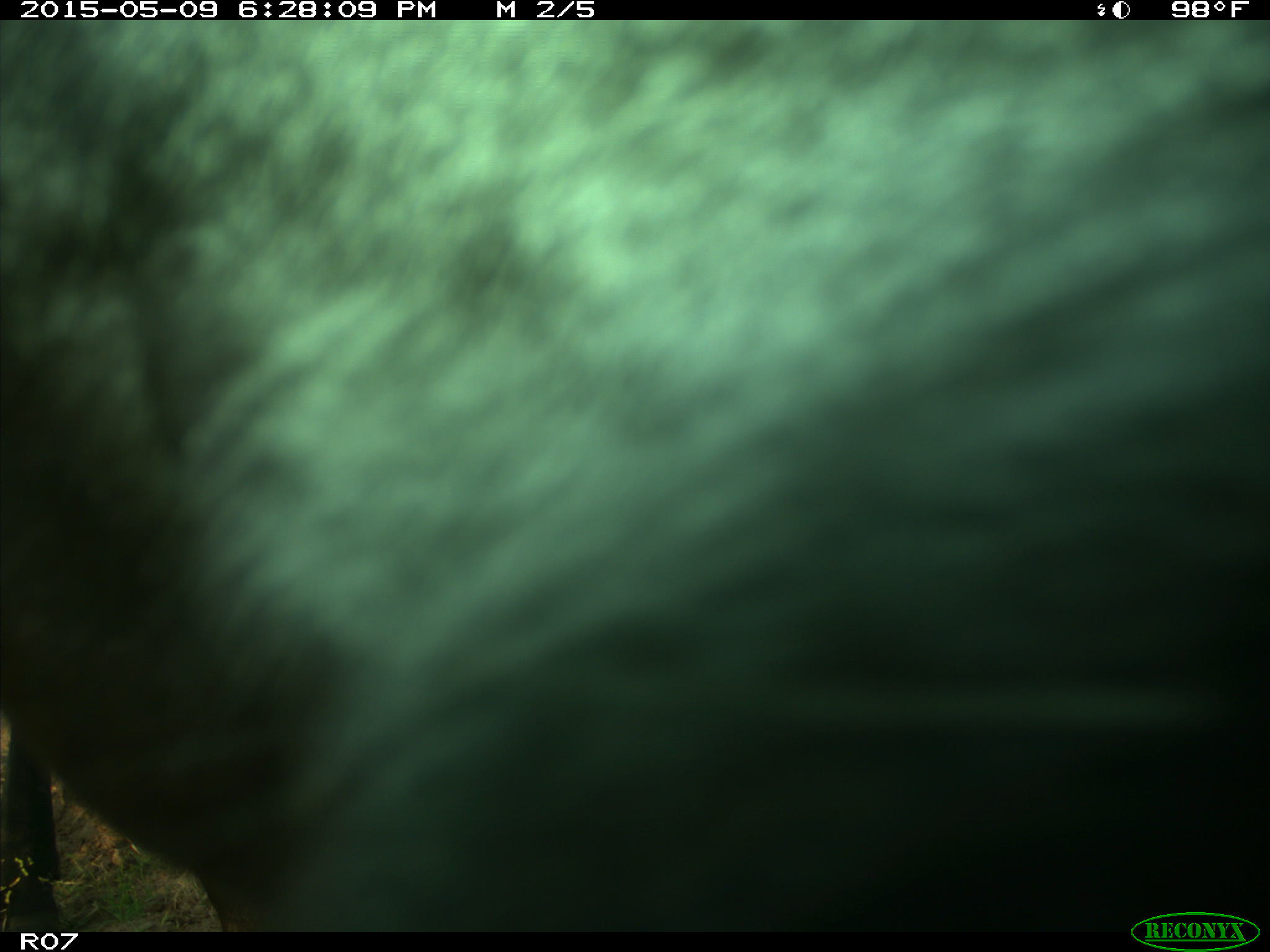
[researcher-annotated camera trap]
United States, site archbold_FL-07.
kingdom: Animalia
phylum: Chordata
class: Mammalia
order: Artiodactyla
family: Bovidae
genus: Bos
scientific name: Bos taurus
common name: domestic cow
Bos taurus (domestic cow).